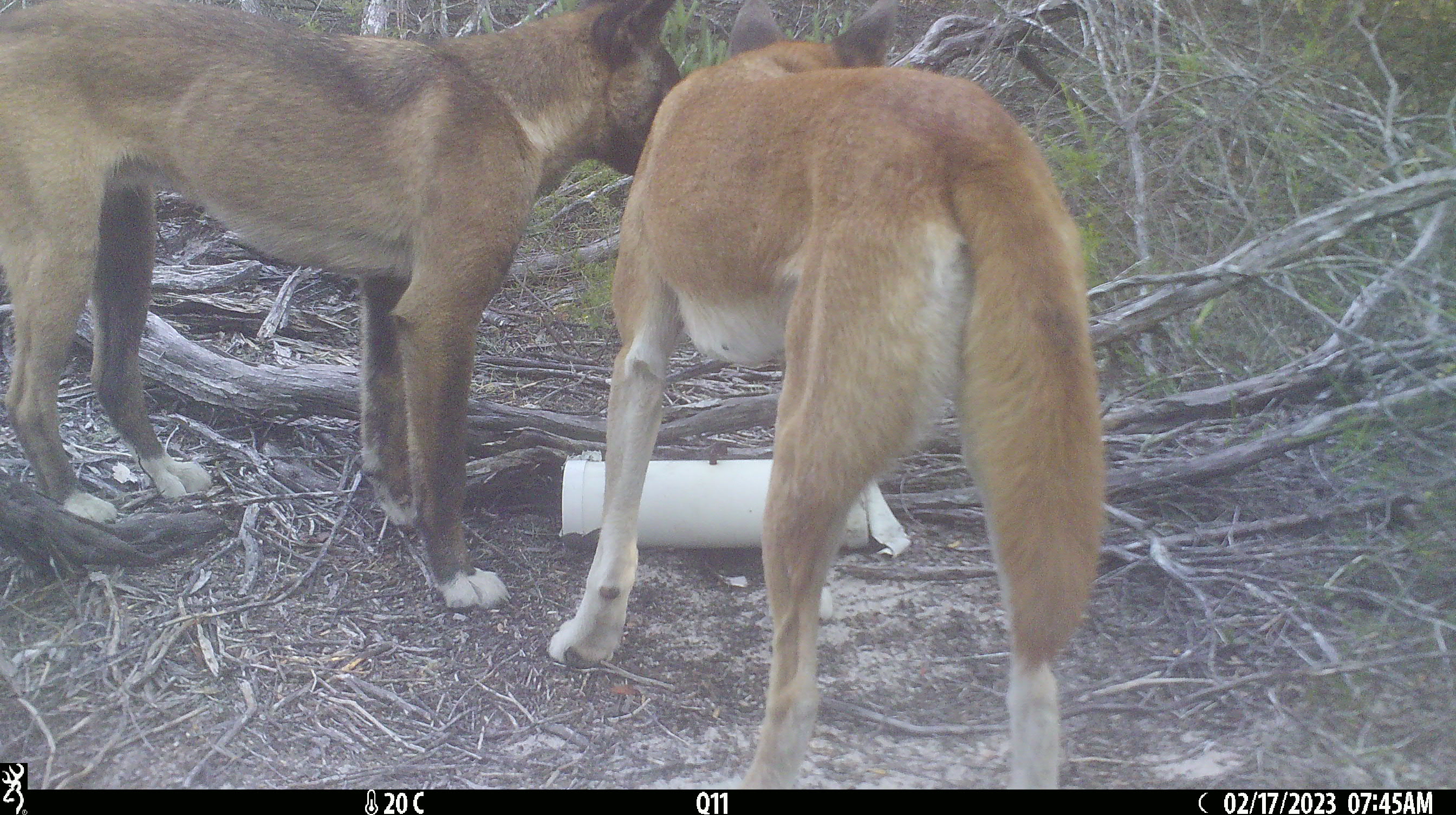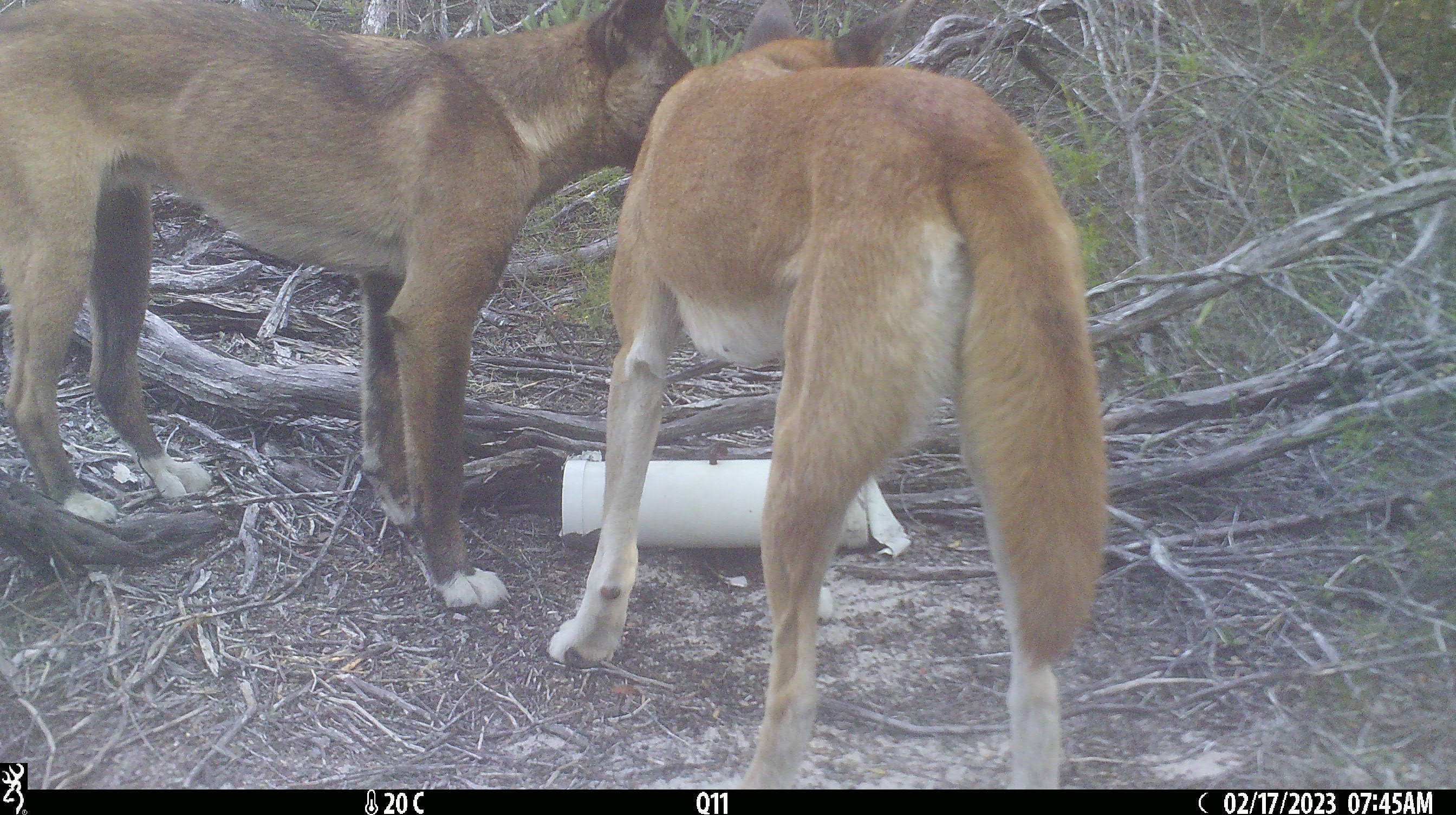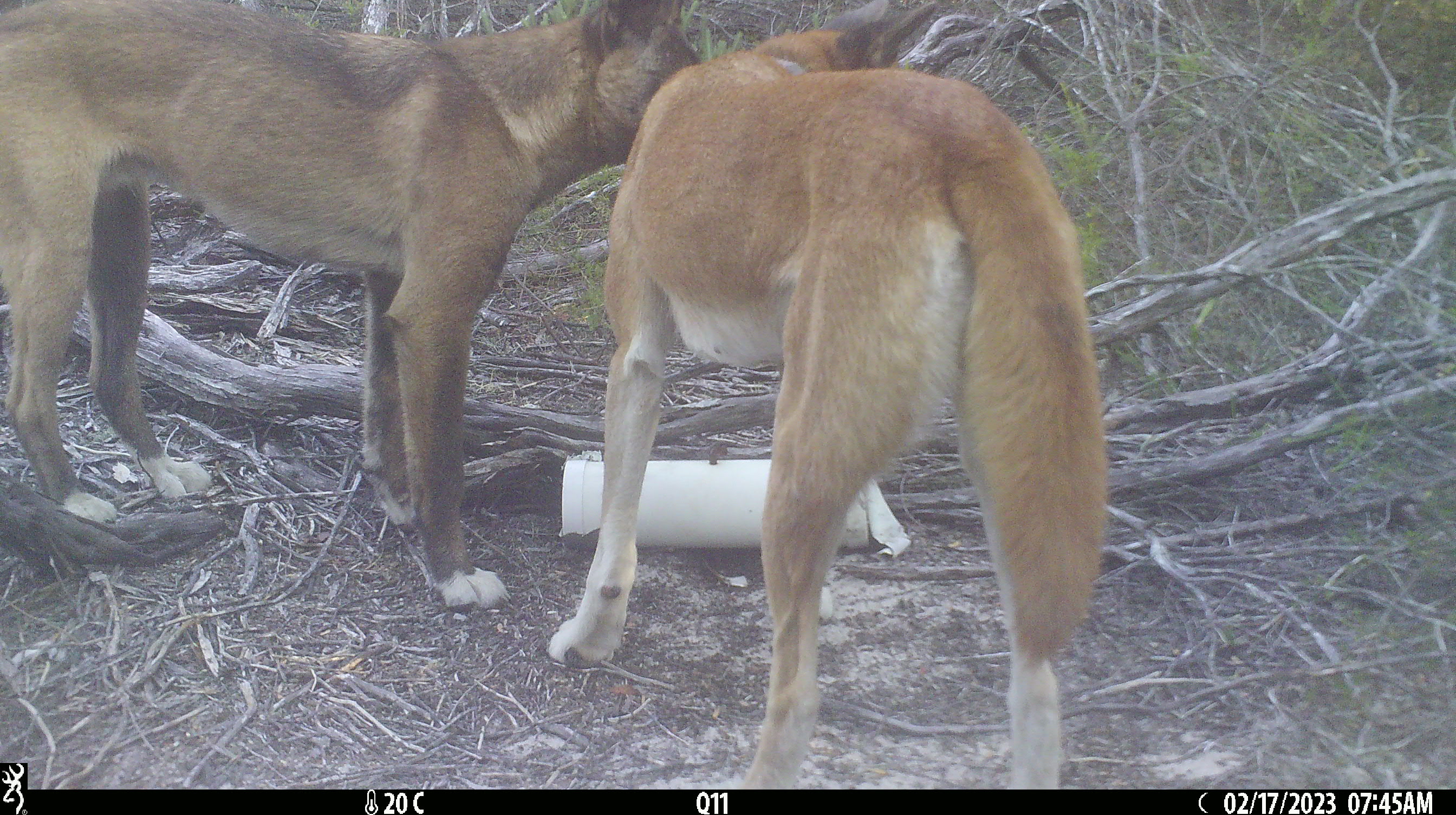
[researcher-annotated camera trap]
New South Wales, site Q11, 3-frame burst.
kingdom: Animalia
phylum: Chordata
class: Mammalia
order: Carnivora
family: Canidae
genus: Canis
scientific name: Canis familiaris dingo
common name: dingo